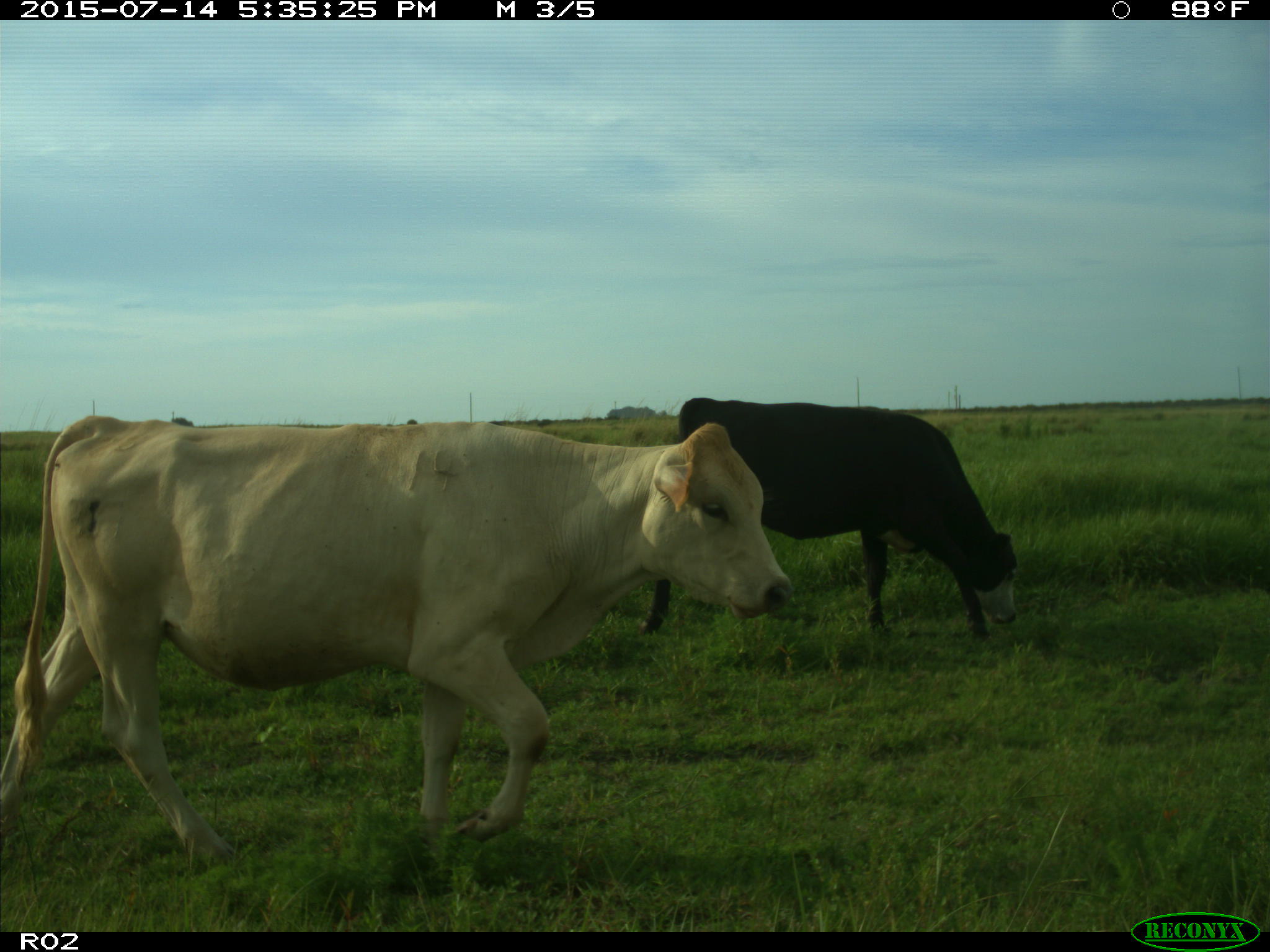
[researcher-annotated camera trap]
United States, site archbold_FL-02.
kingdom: Animalia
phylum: Chordata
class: Mammalia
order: Artiodactyla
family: Bovidae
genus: Bos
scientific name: Bos taurus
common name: domestic cow